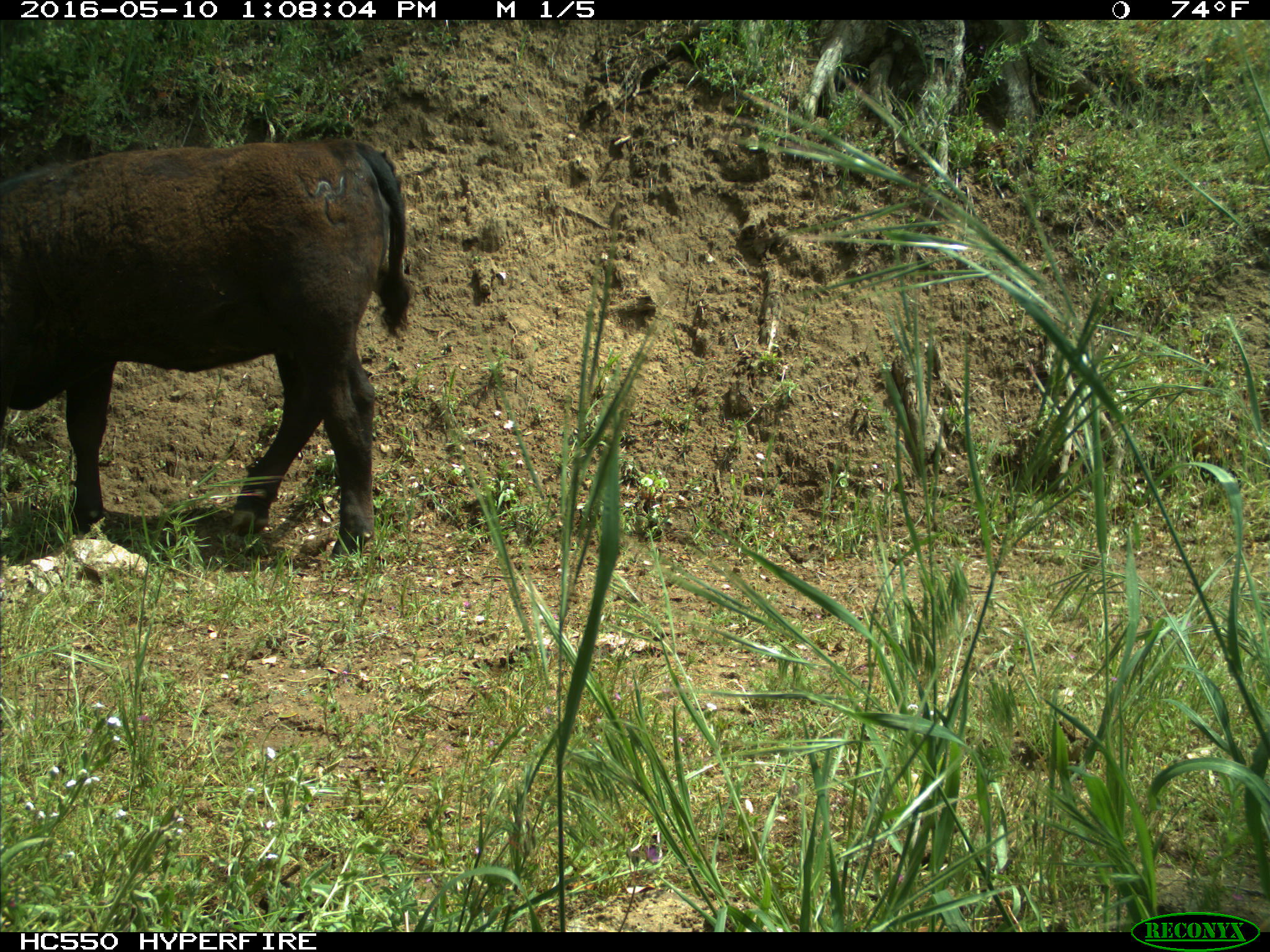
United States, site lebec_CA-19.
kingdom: Animalia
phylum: Chordata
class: Mammalia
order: Artiodactyla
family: Bovidae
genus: Bos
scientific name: Bos taurus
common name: domestic cow